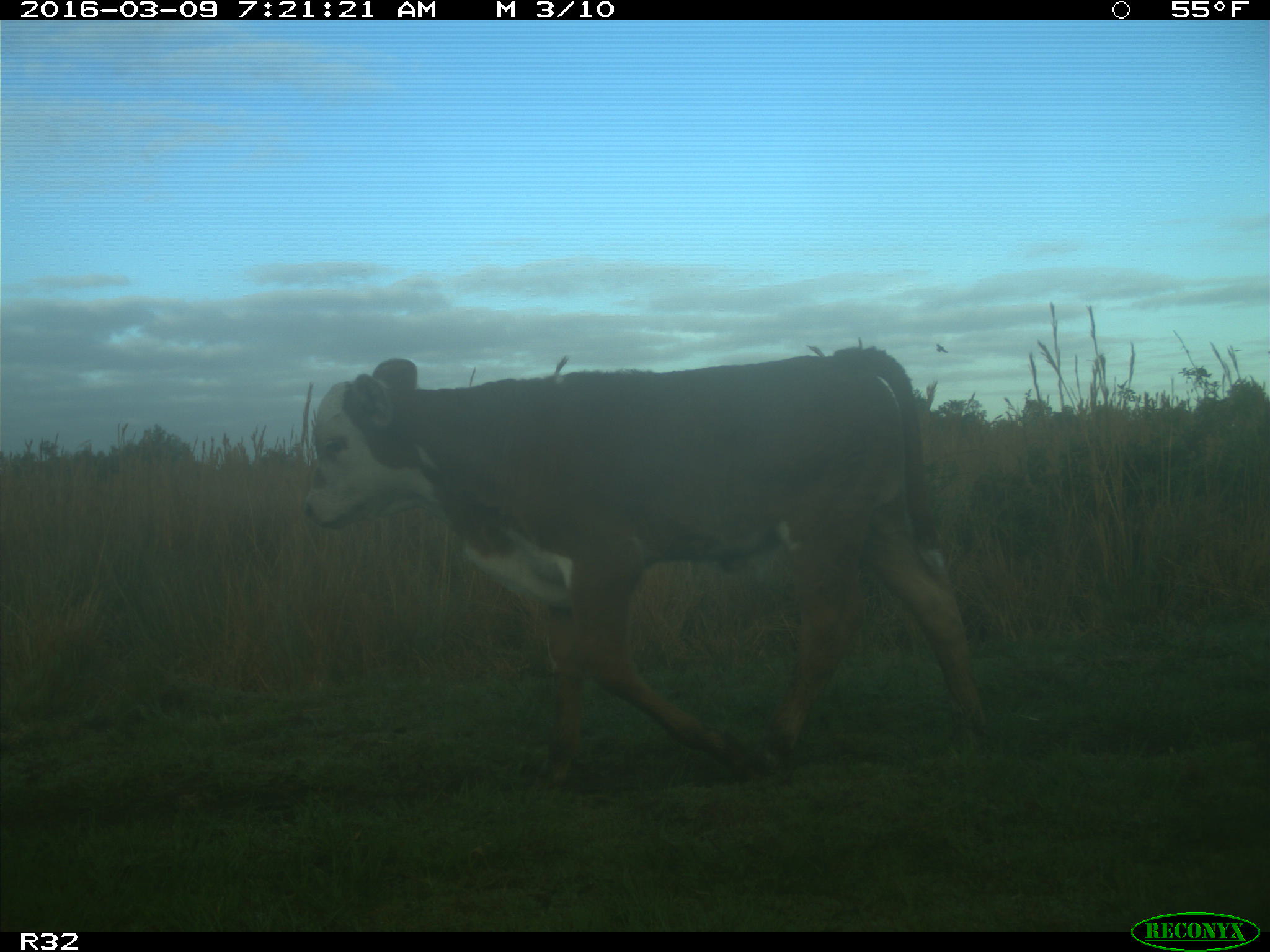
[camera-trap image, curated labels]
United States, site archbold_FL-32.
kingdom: Animalia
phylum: Chordata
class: Mammalia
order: Artiodactyla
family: Bovidae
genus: Bos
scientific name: Bos taurus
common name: domestic cow